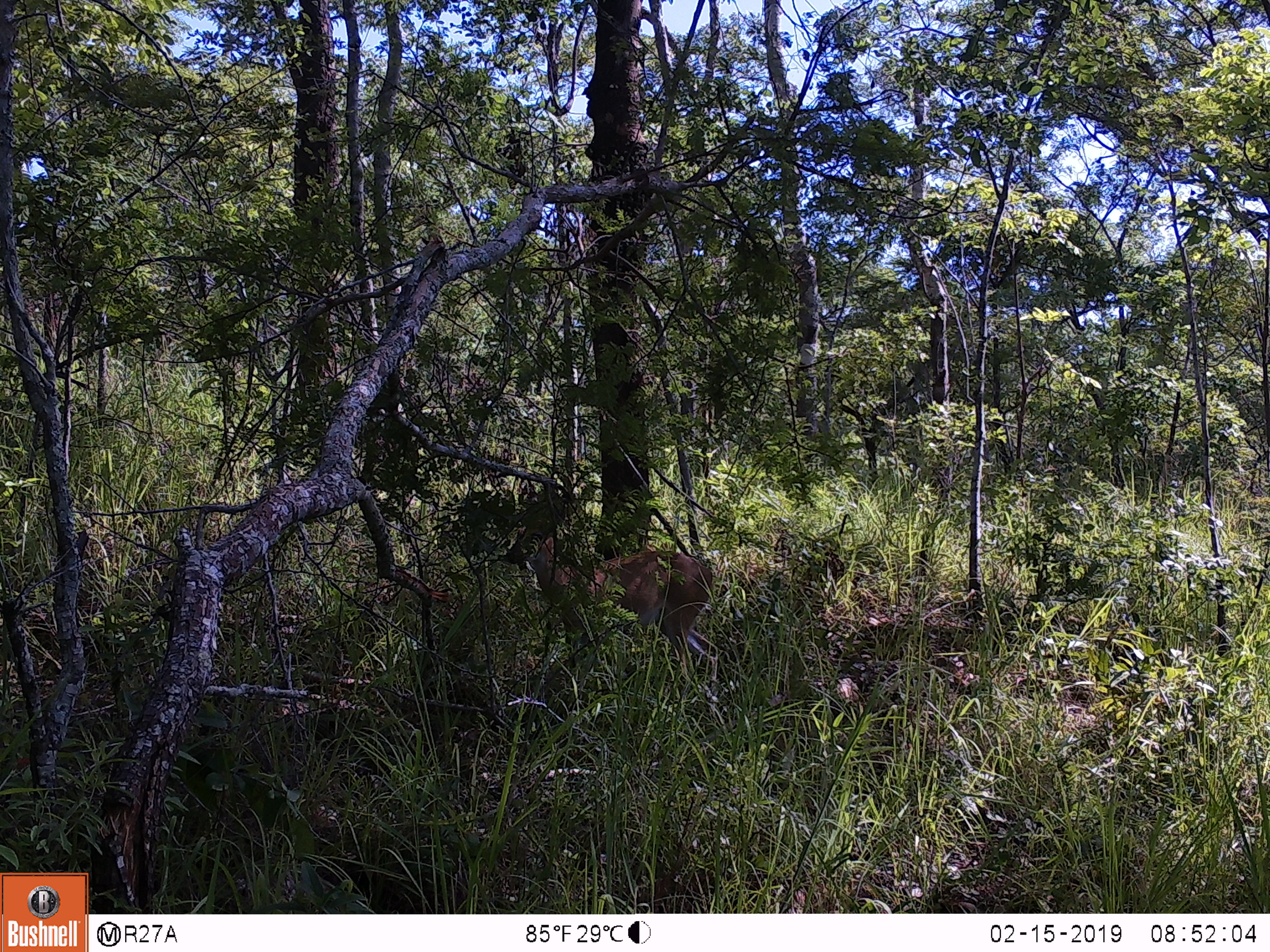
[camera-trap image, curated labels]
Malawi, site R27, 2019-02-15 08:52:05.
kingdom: Animalia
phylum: Chordata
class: Mammalia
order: Artiodactyla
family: Bovidae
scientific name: Antilopinae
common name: small antelope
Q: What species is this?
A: Small antelope (Antilopinae).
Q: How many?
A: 1.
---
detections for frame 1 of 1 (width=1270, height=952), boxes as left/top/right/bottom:
small antelope: 489/504/728/704